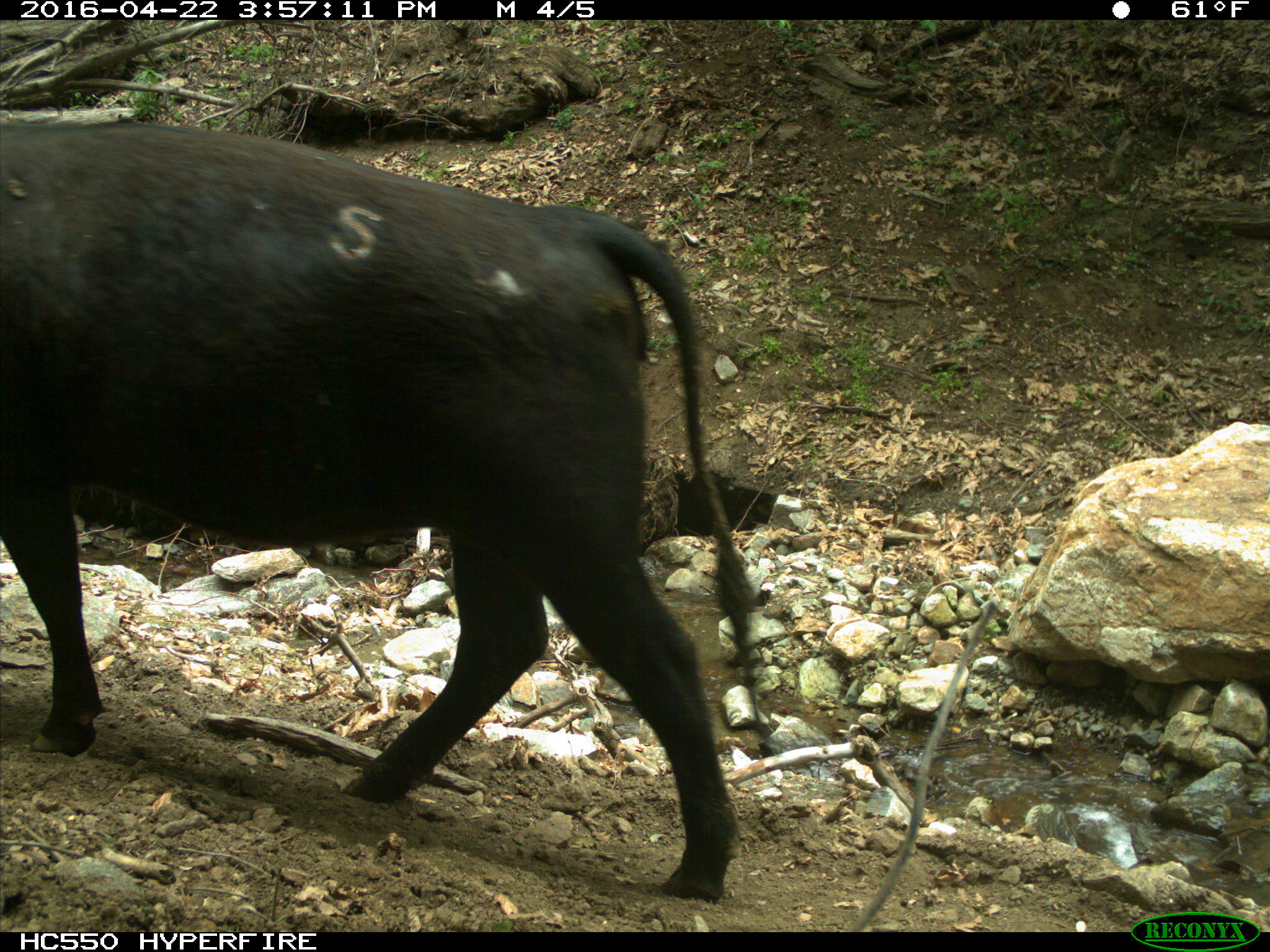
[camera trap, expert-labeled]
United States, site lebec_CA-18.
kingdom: Animalia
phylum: Chordata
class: Mammalia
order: Artiodactyla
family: Bovidae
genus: Bos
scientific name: Bos taurus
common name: domestic cow